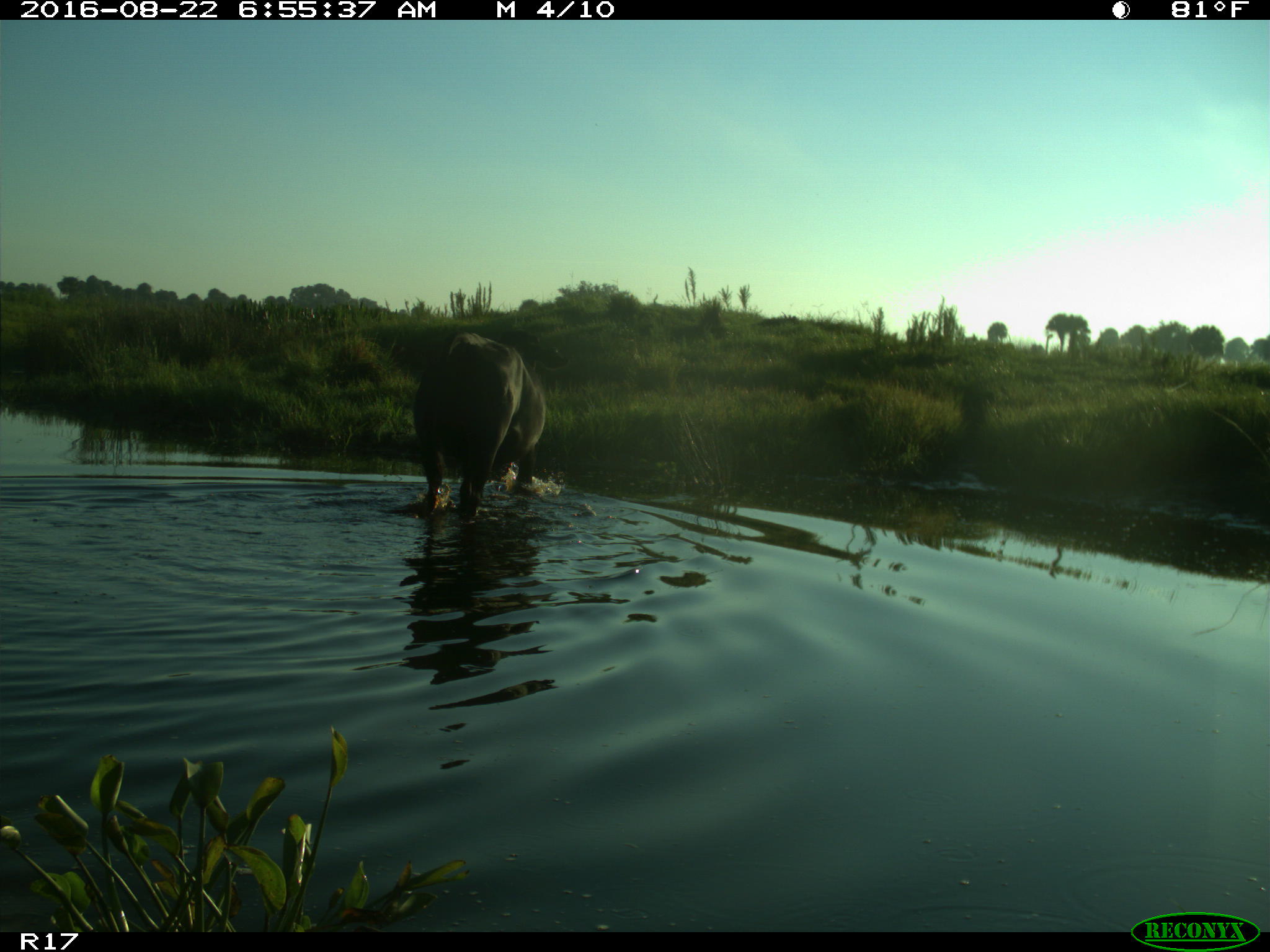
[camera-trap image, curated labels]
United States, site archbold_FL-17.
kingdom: Animalia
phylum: Chordata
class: Mammalia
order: Artiodactyla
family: Bovidae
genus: Bos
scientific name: Bos taurus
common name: domestic cow